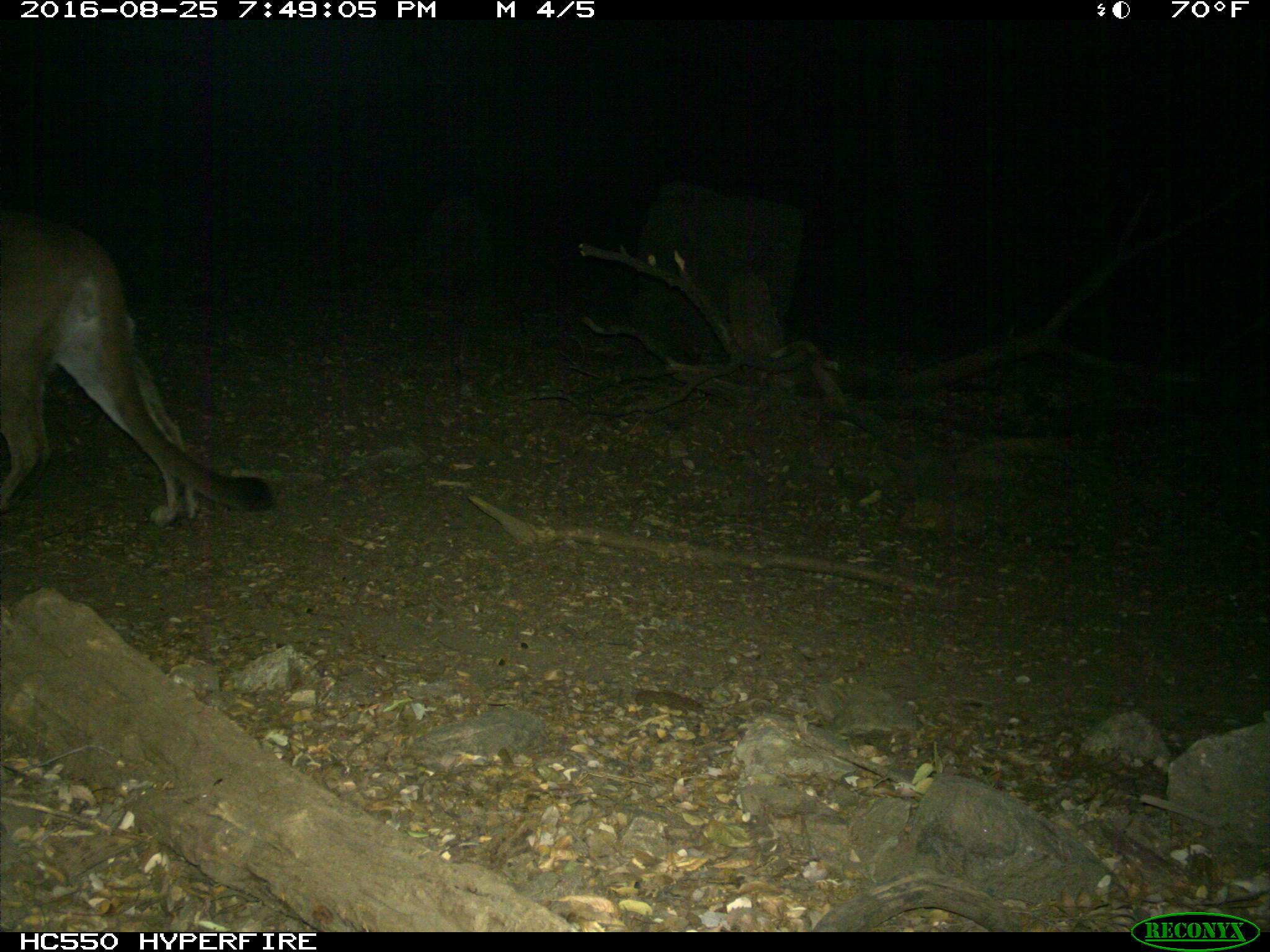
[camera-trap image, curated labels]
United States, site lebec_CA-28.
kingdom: Animalia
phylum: Chordata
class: Mammalia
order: Carnivora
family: Felidae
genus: Puma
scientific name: Puma concolor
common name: mountain lion